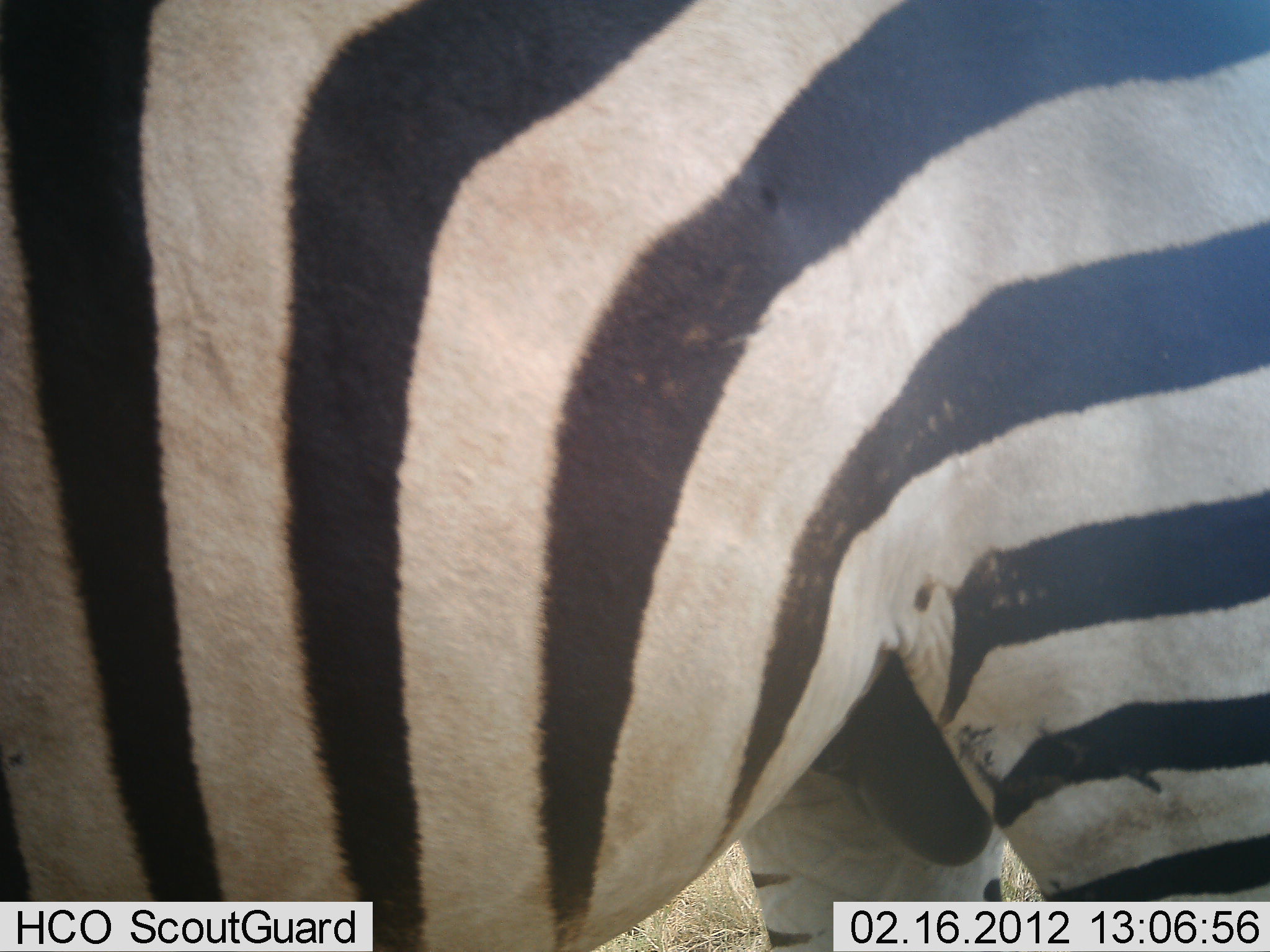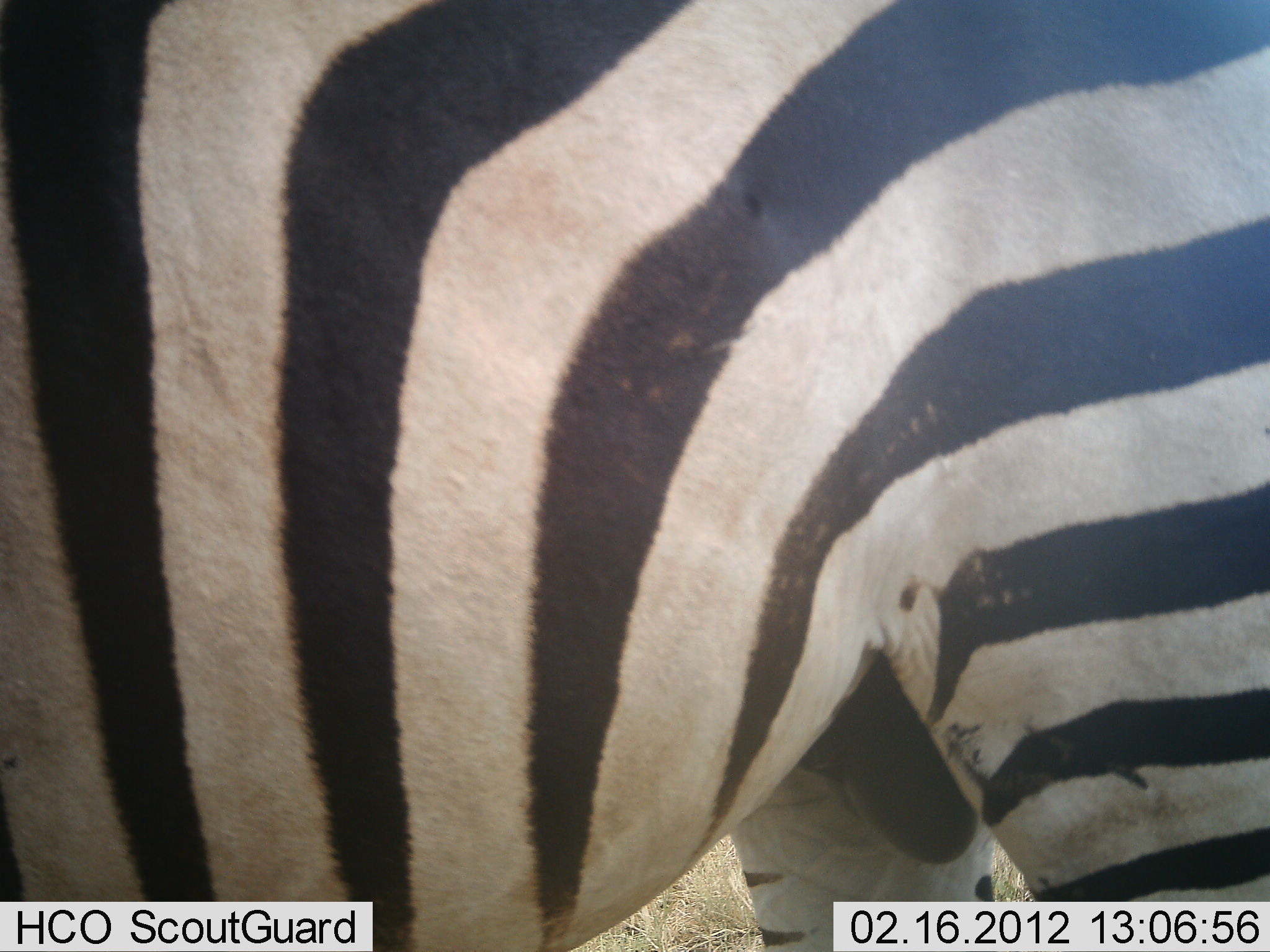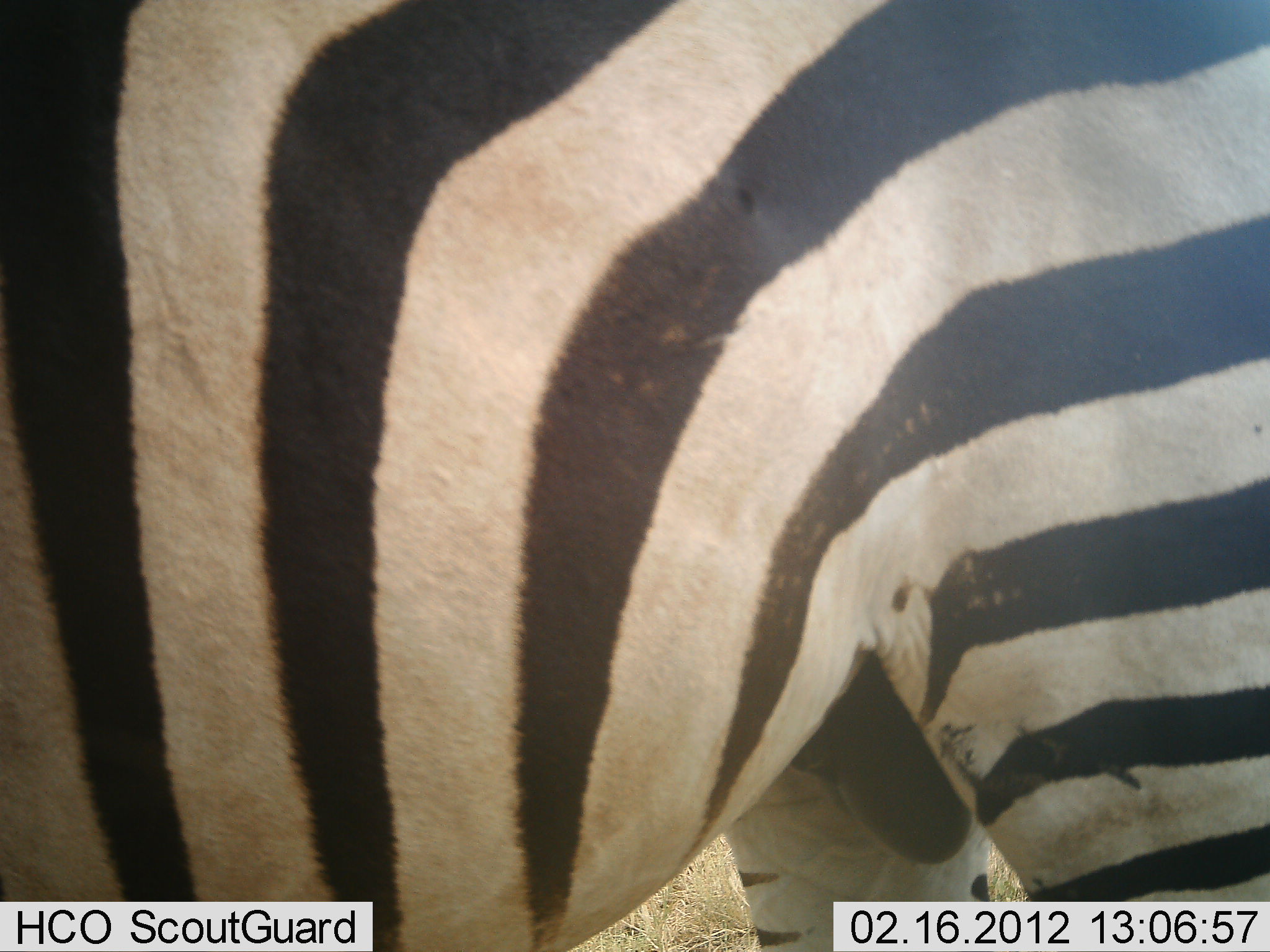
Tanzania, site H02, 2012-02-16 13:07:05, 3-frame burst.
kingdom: Animalia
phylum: Chordata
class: Mammalia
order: Perissodactyla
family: Equidae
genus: Equus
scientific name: Equus quagga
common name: plains zebra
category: zebra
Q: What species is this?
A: Zebra (plains zebra) (Equus quagga).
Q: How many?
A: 1.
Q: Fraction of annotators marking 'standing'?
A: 100%.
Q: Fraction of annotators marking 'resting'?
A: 5%.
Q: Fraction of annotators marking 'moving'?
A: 0%.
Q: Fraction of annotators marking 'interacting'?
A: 0%.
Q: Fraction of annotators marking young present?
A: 0%.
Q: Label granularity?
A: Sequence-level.